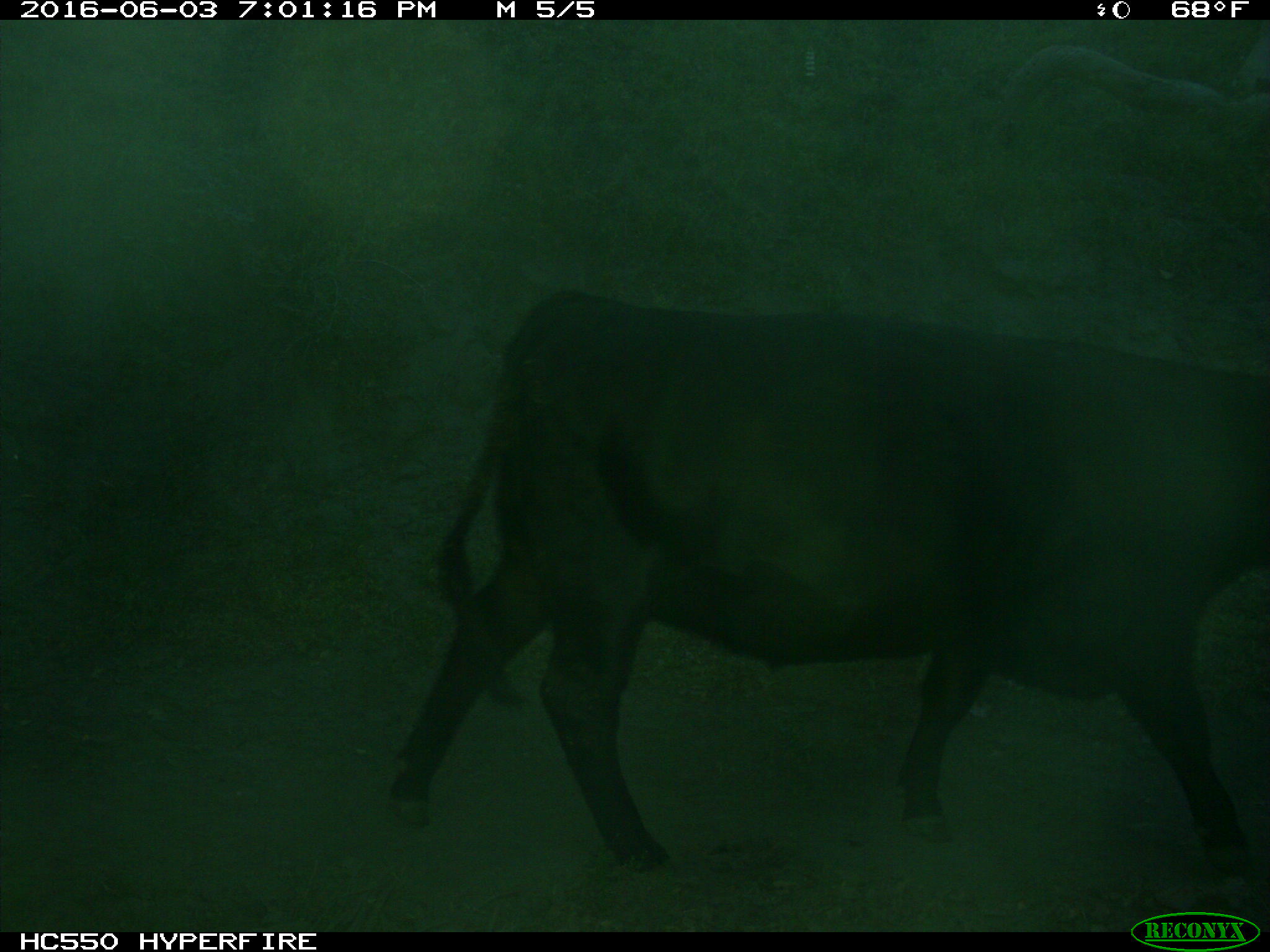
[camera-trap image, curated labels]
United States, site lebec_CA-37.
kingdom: Animalia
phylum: Chordata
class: Mammalia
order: Artiodactyla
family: Bovidae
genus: Bos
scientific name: Bos taurus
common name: domestic cow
Bos taurus (domestic cow).